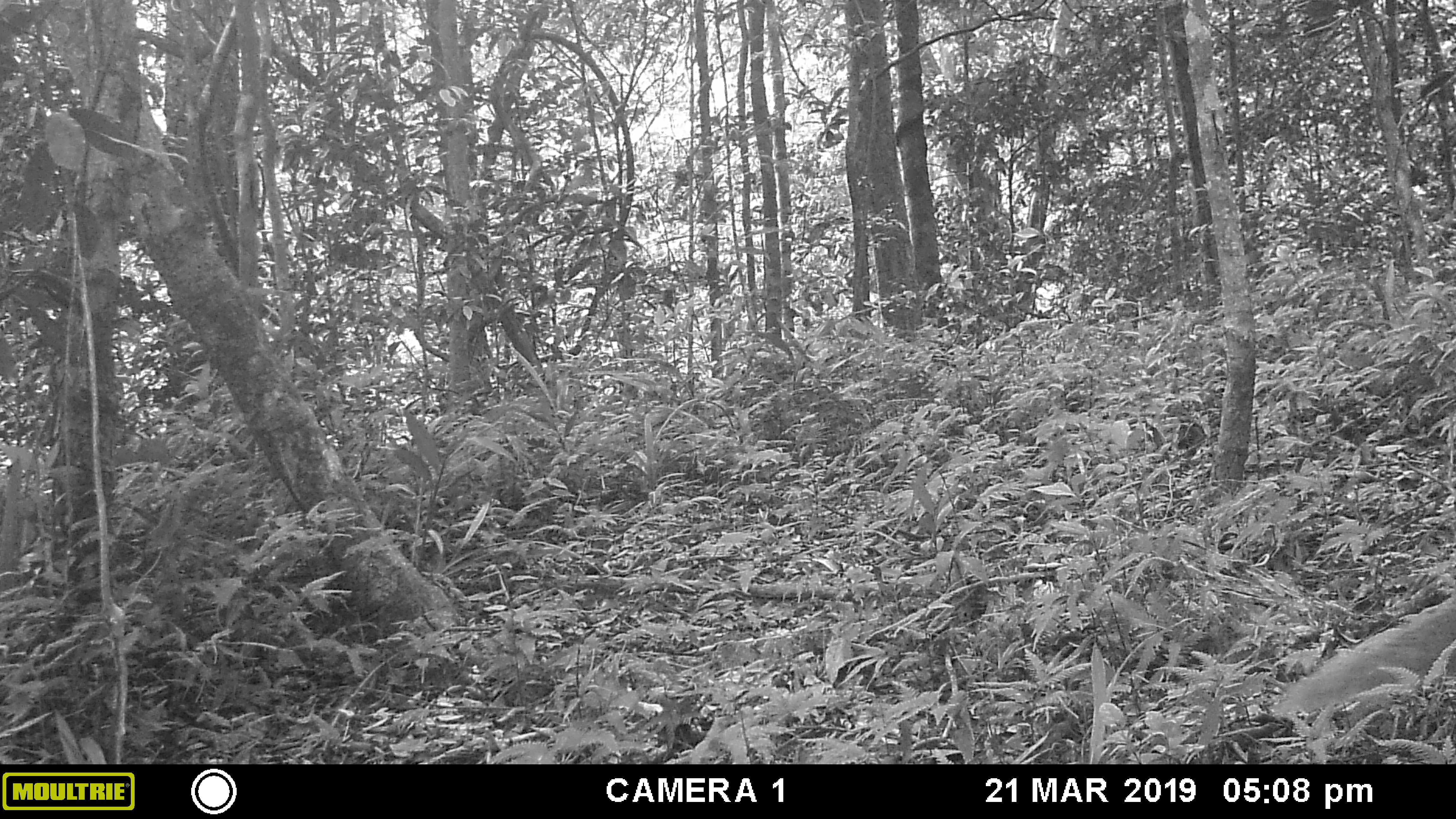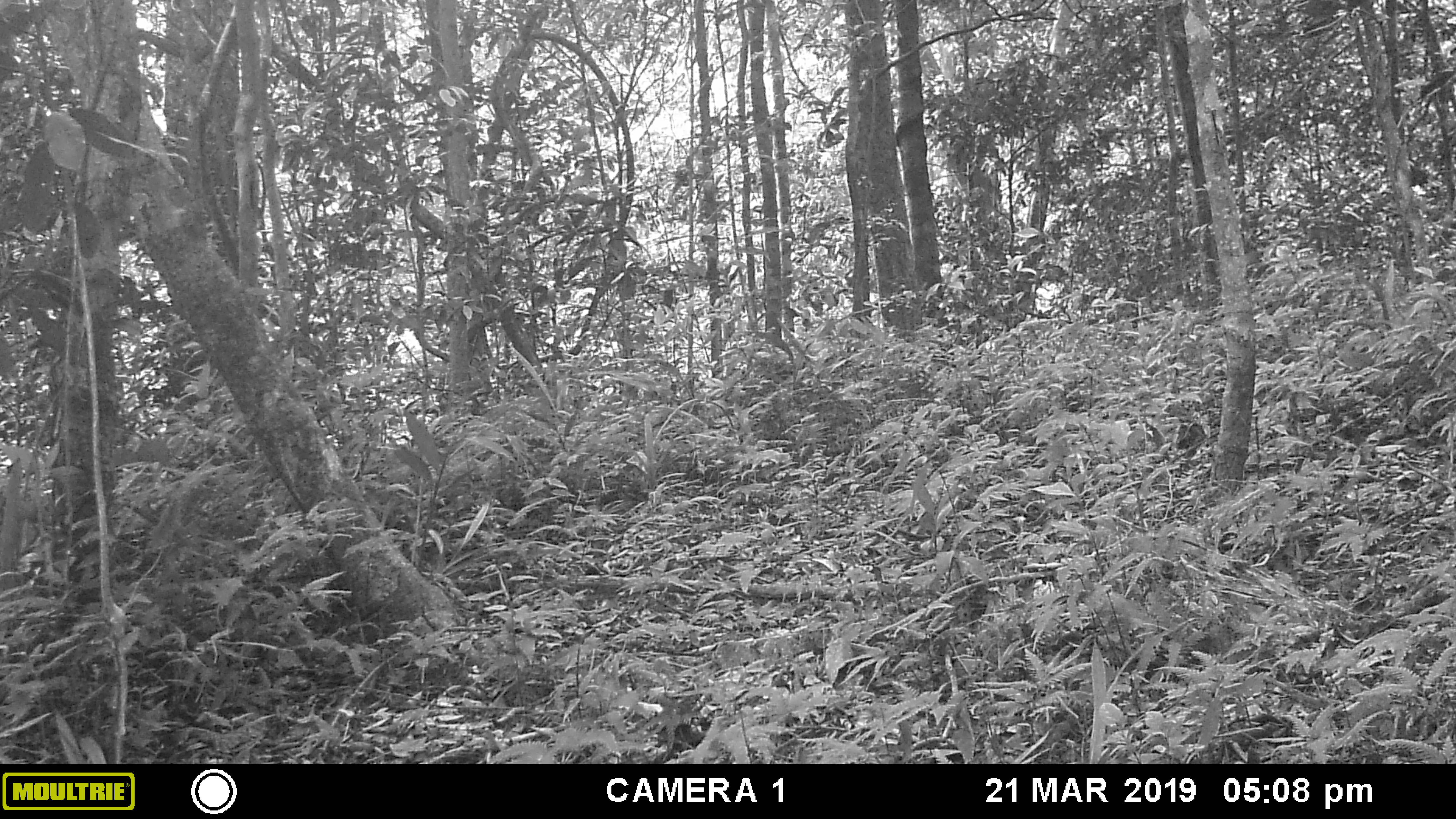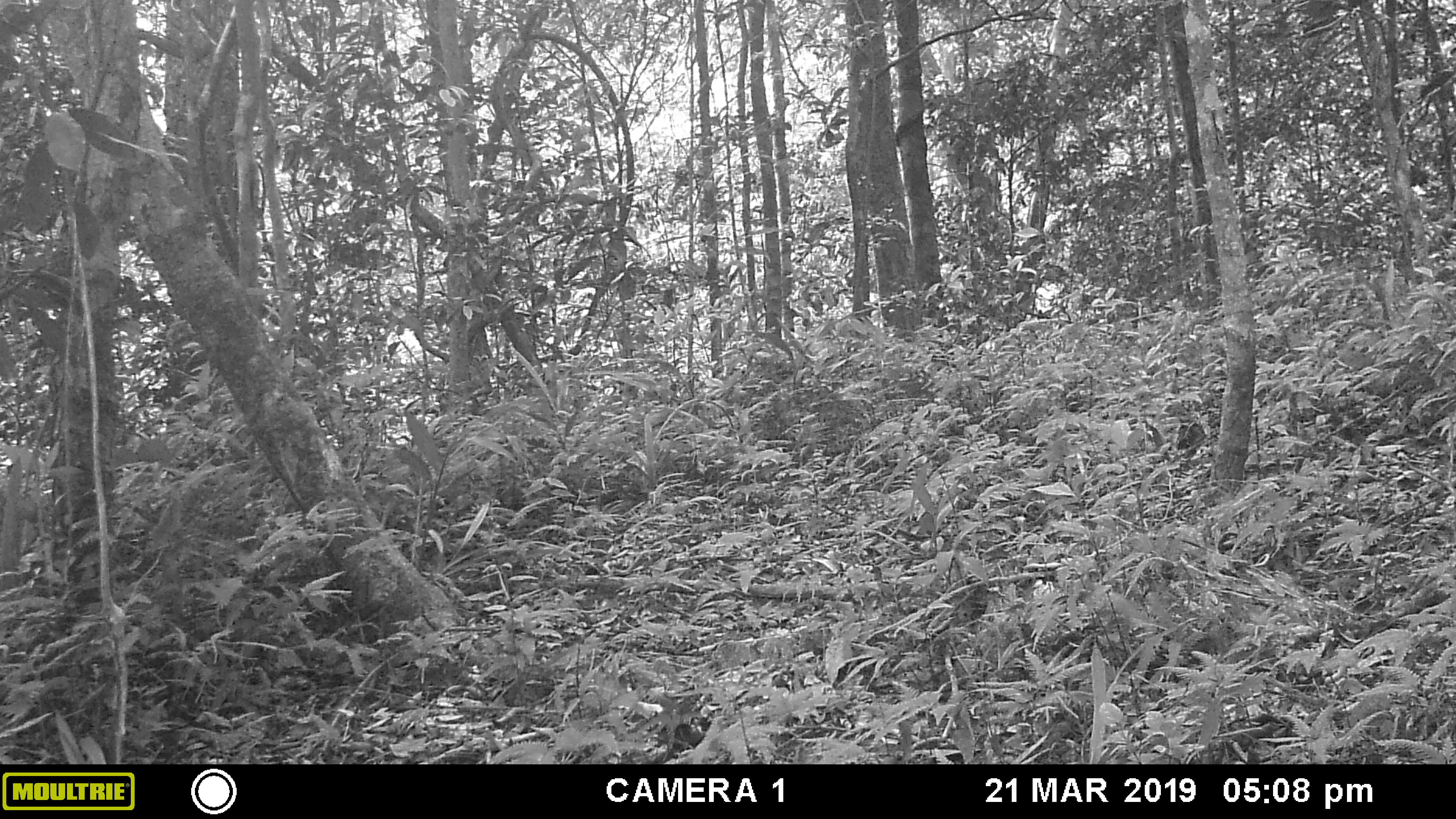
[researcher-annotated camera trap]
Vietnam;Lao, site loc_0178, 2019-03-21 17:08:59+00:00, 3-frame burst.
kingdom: Animalia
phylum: Chordata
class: Mammalia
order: Carnivora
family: Herpestidae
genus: Urva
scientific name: Urva urva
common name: crab-eating mongoose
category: crab eating mongoose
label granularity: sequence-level